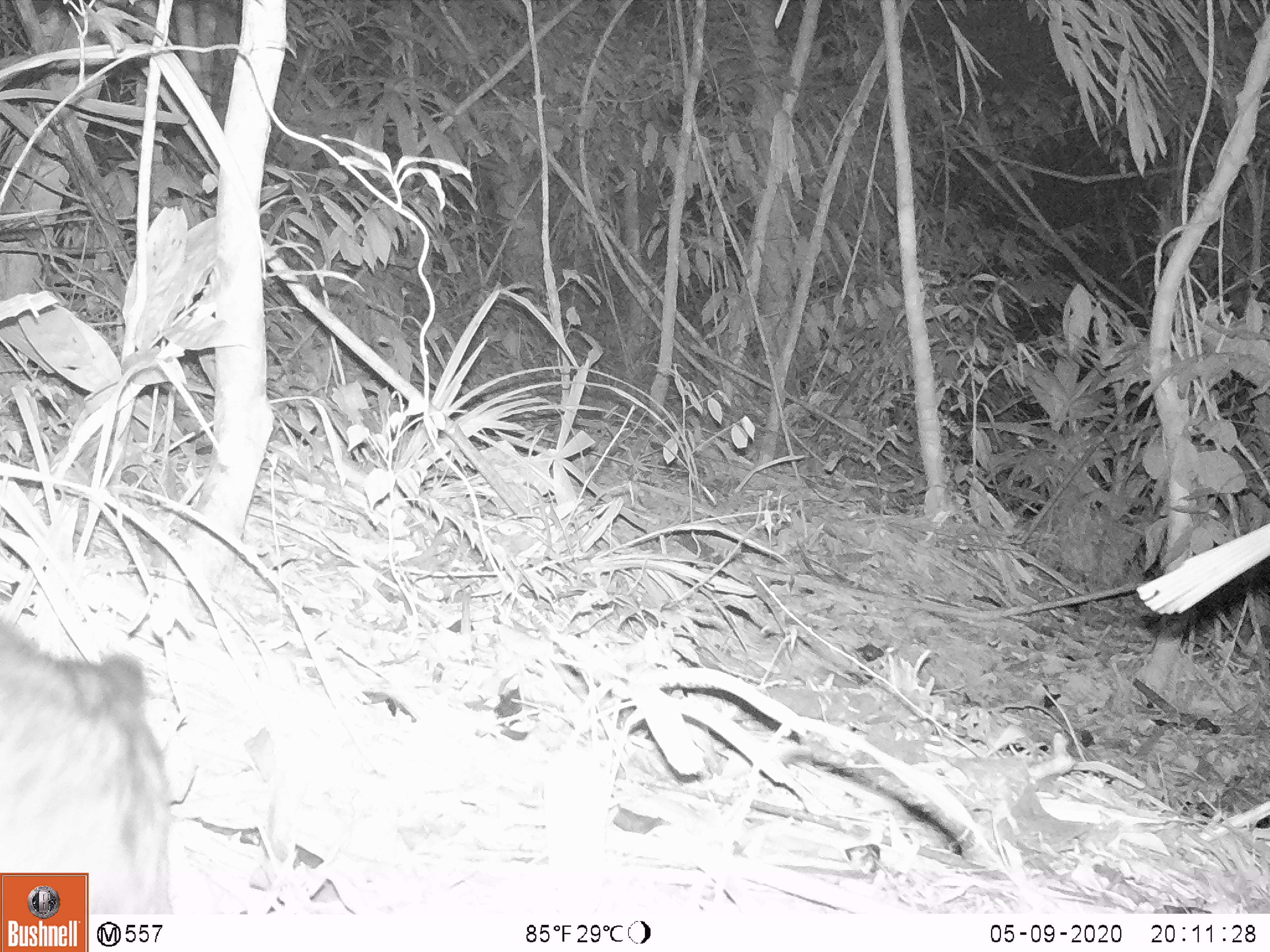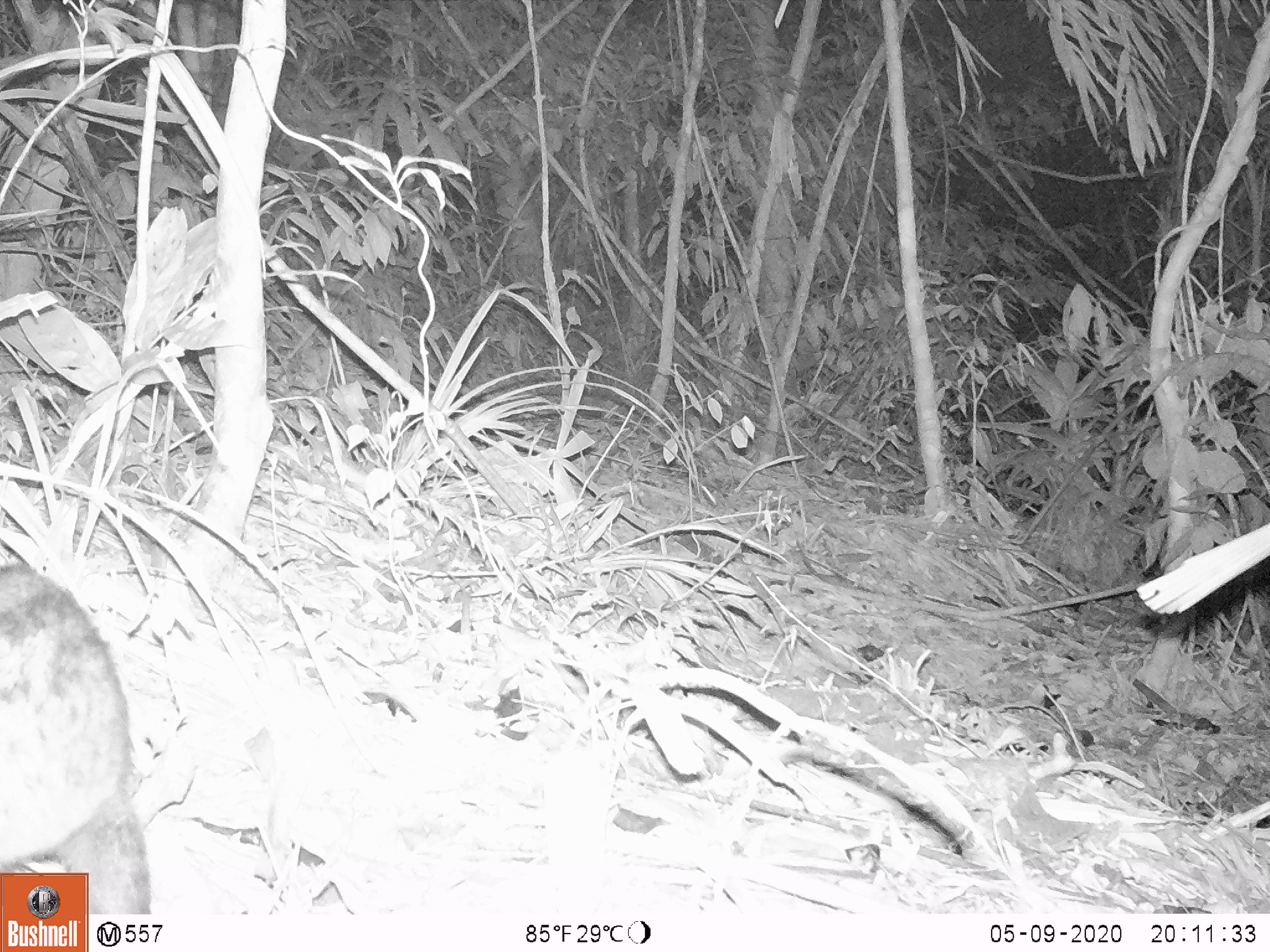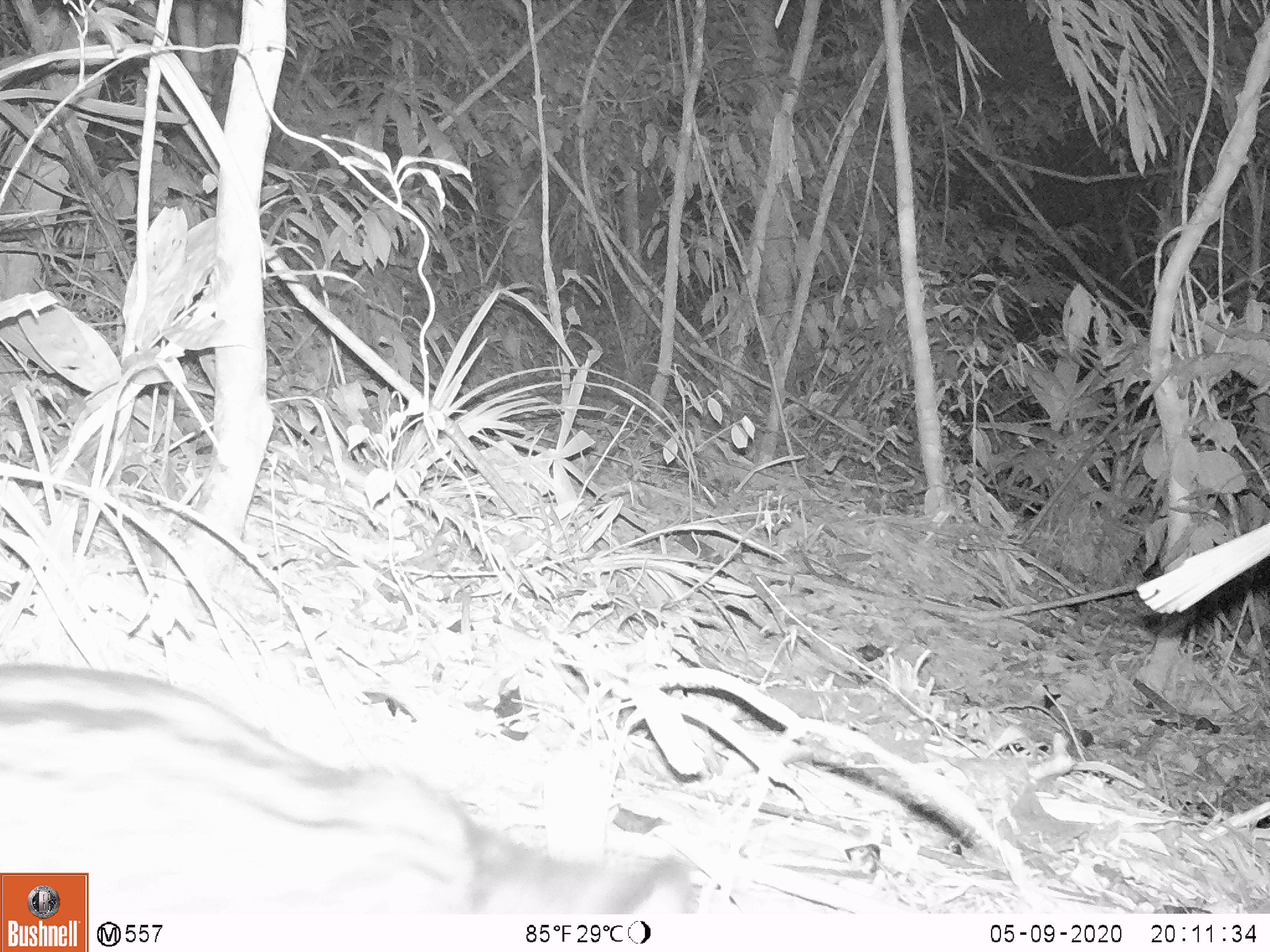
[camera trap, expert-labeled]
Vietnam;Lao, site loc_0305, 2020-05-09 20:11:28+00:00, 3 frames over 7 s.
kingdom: Animalia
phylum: Chordata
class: Mammalia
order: Carnivora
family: Viverridae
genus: Paradoxurus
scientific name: Paradoxurus hermaphroditus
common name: common palm civet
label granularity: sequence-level